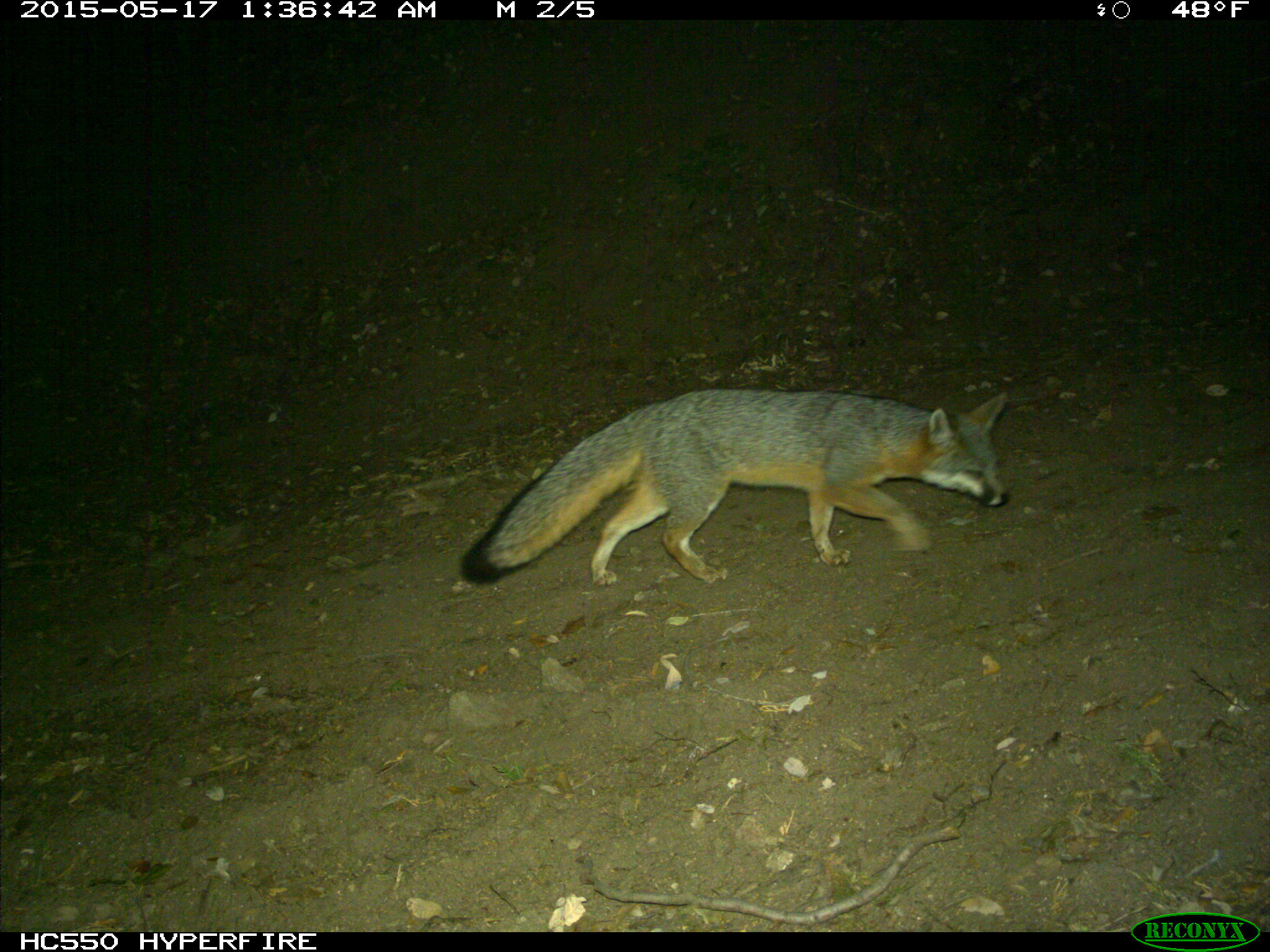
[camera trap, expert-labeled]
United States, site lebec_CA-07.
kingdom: Animalia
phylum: Chordata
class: Mammalia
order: Carnivora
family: Canidae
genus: Urocyon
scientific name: Urocyon cinereoargenteus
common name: gray fox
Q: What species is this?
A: Urocyon cinereoargenteus (gray fox).